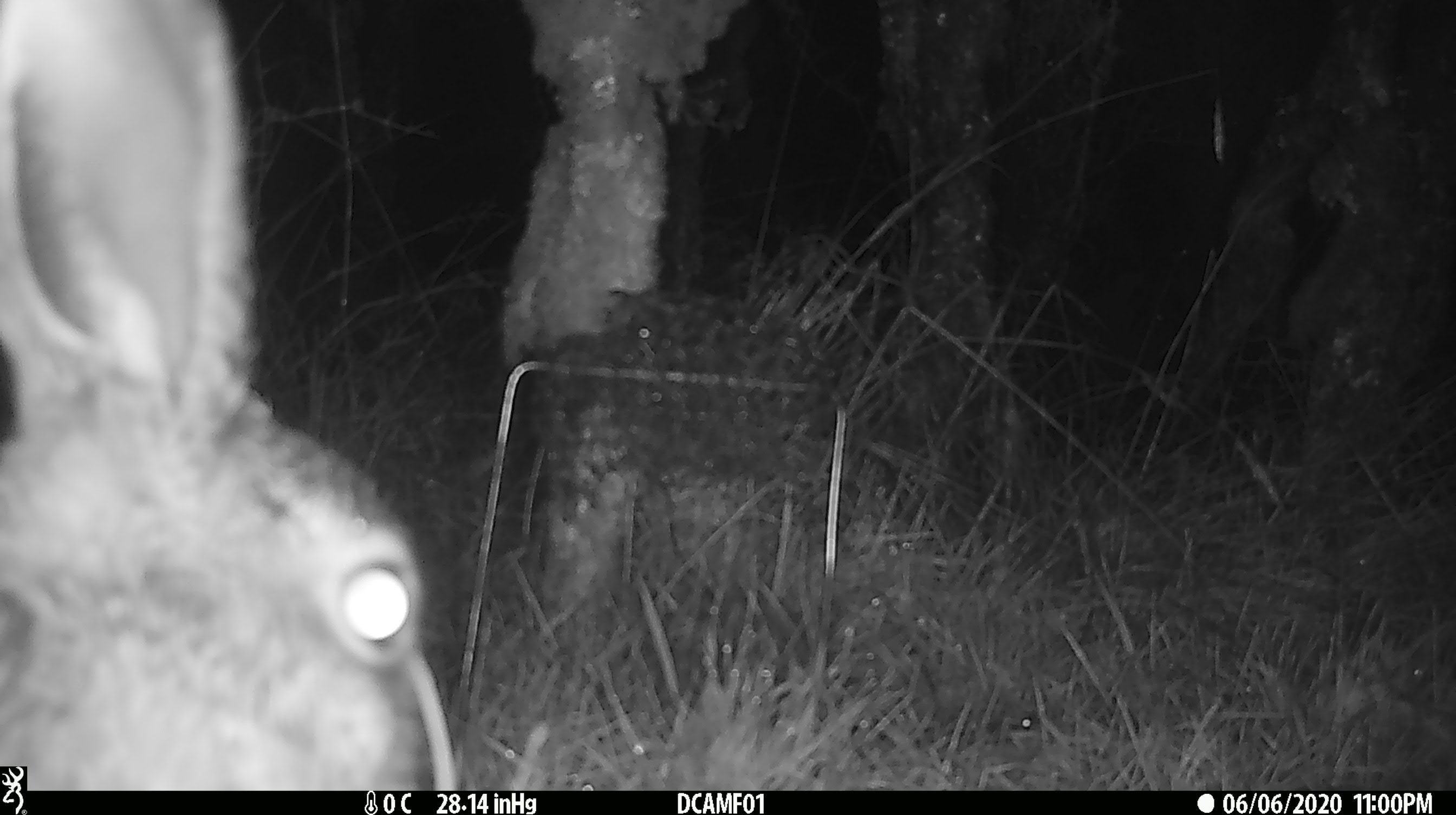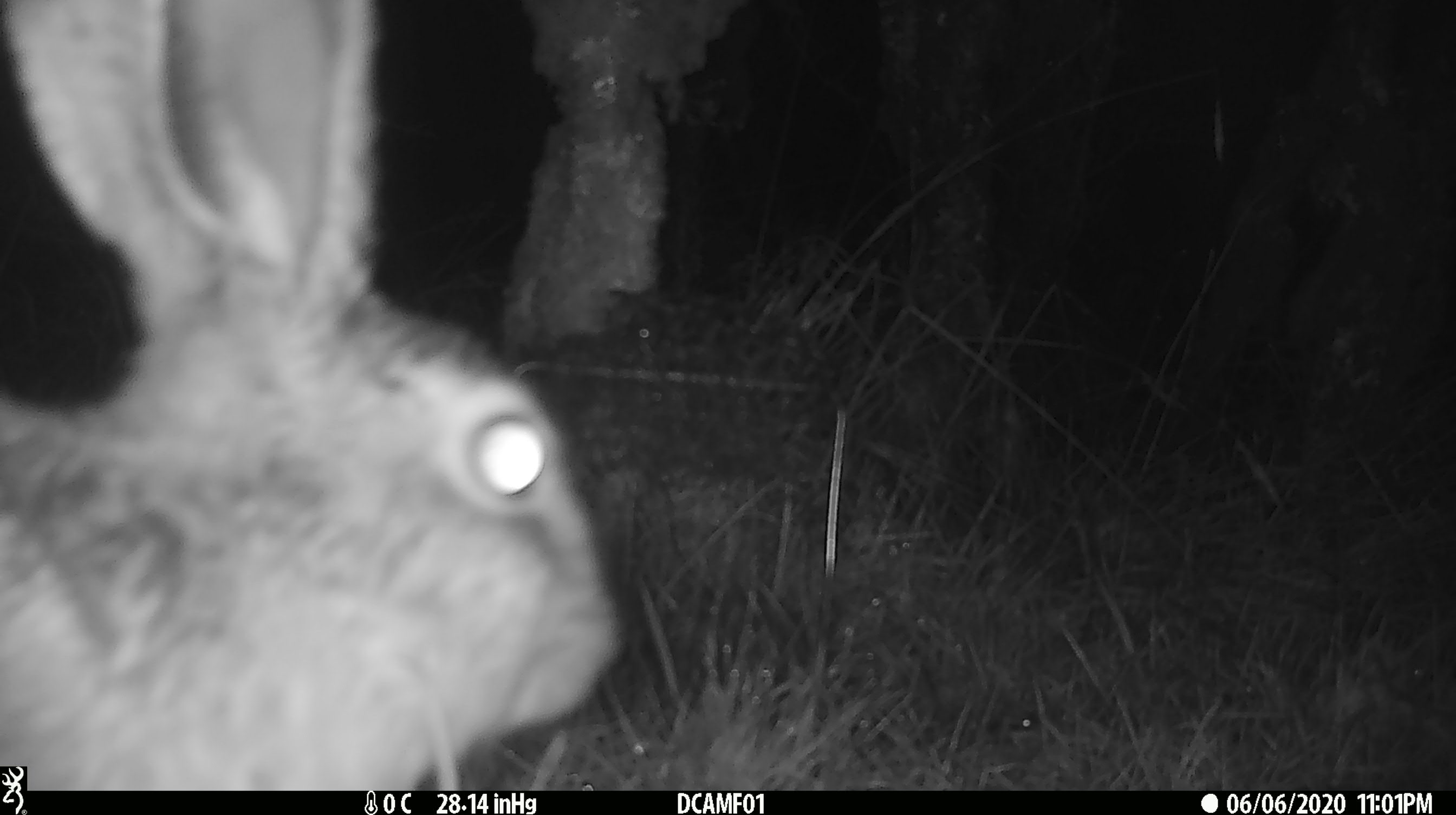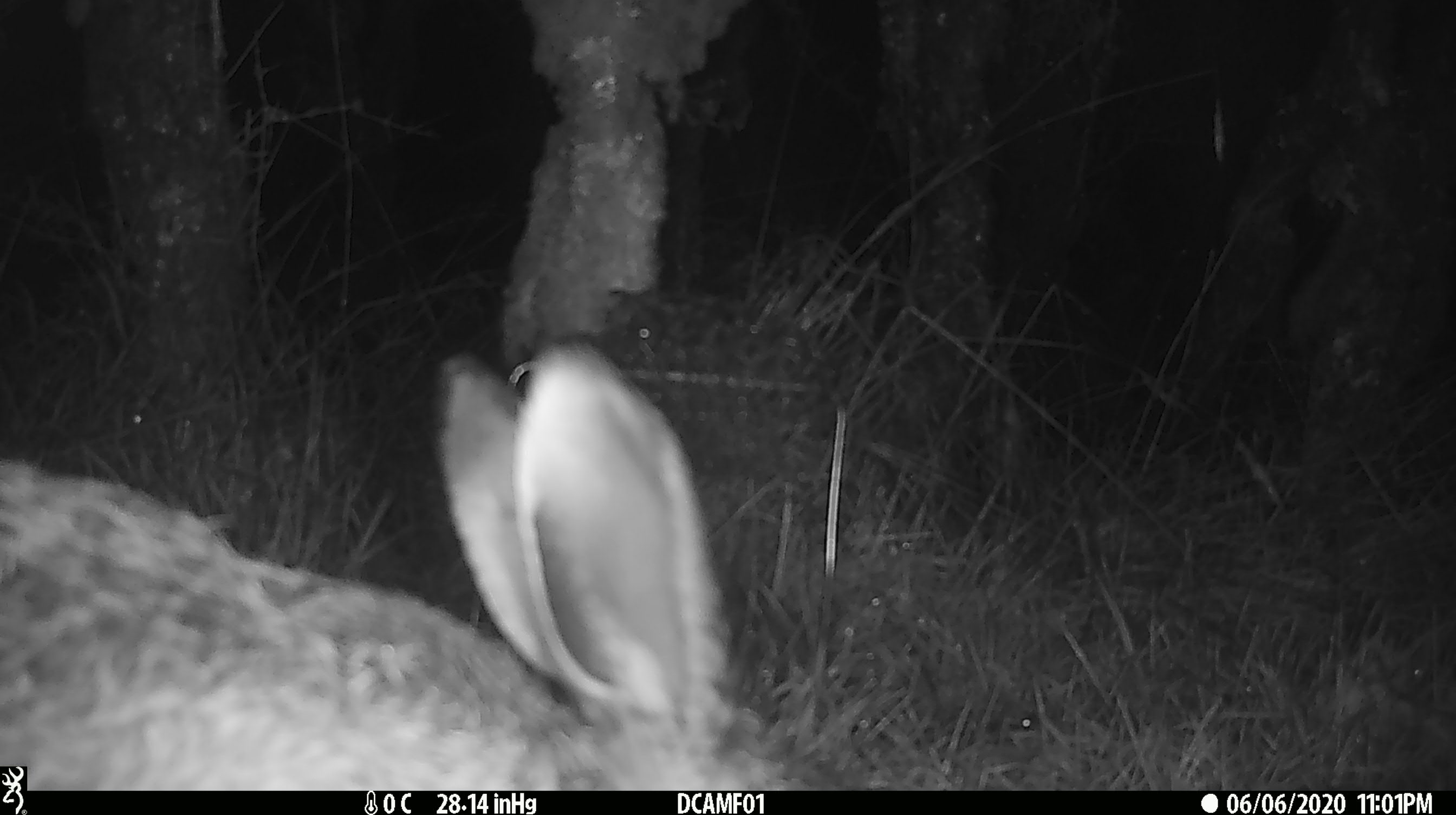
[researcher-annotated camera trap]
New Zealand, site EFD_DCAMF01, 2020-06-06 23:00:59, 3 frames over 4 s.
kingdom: Animalia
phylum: Chordata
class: Mammalia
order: Lagomorpha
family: Leporidae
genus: Lepus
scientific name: Lepus europaeus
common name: brown hare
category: hare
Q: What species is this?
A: Hare (brown hare) (Lepus europaeus).